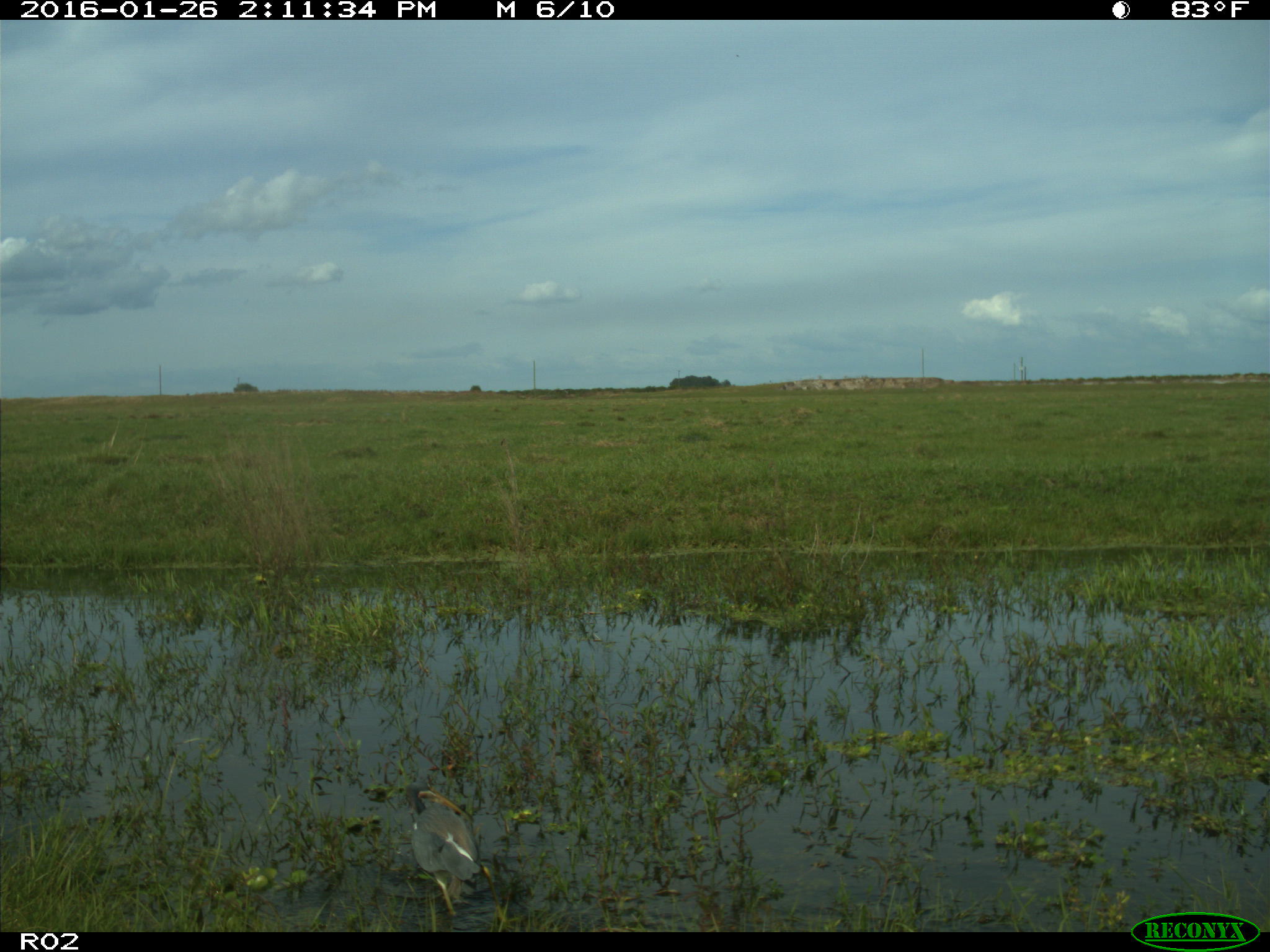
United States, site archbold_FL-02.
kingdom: Animalia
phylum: Chordata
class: Aves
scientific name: Aves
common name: birds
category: unidentified bird